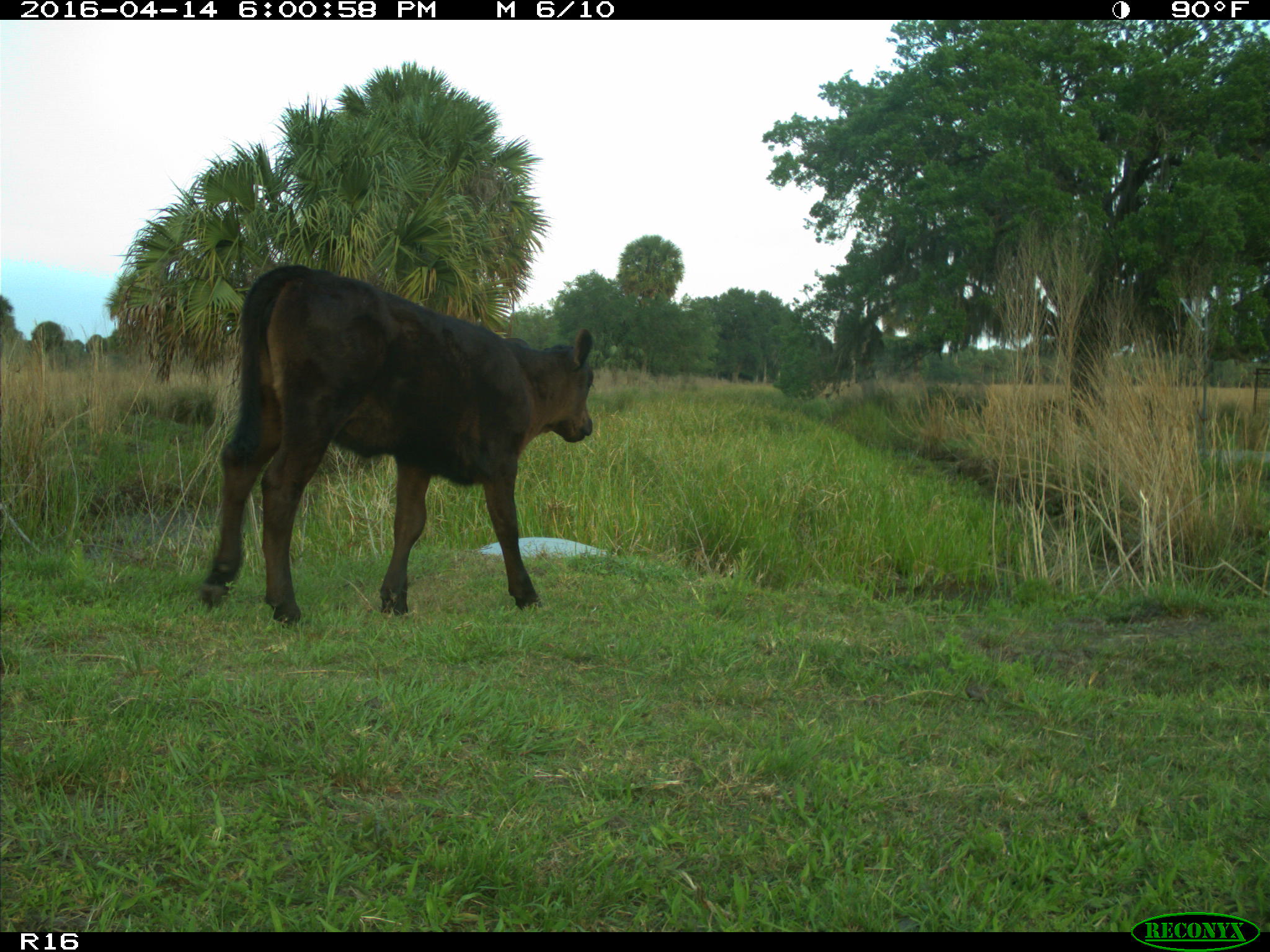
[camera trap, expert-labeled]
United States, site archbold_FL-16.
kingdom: Animalia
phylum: Chordata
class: Mammalia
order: Artiodactyla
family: Bovidae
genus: Bos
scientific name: Bos taurus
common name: domestic cow